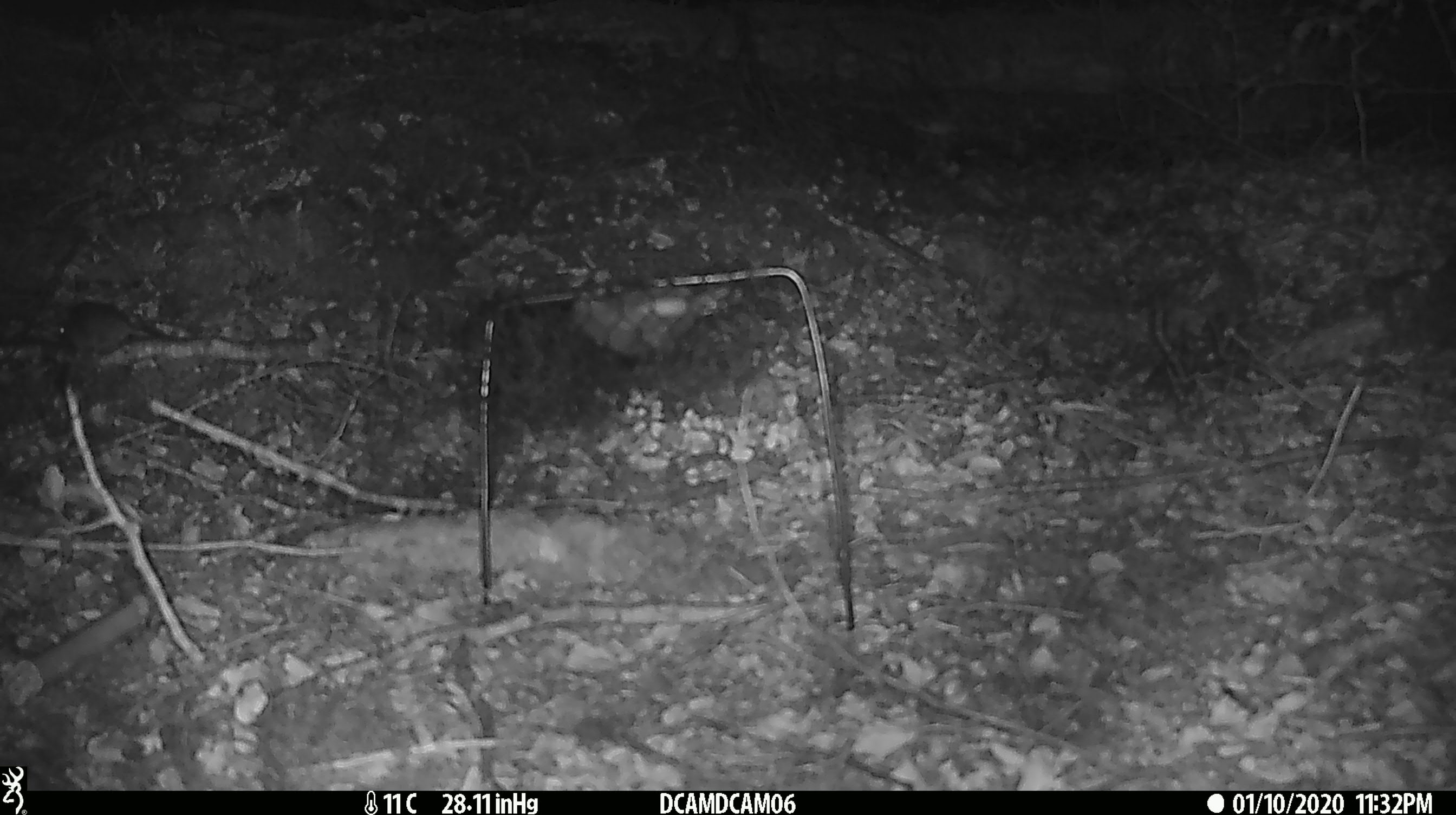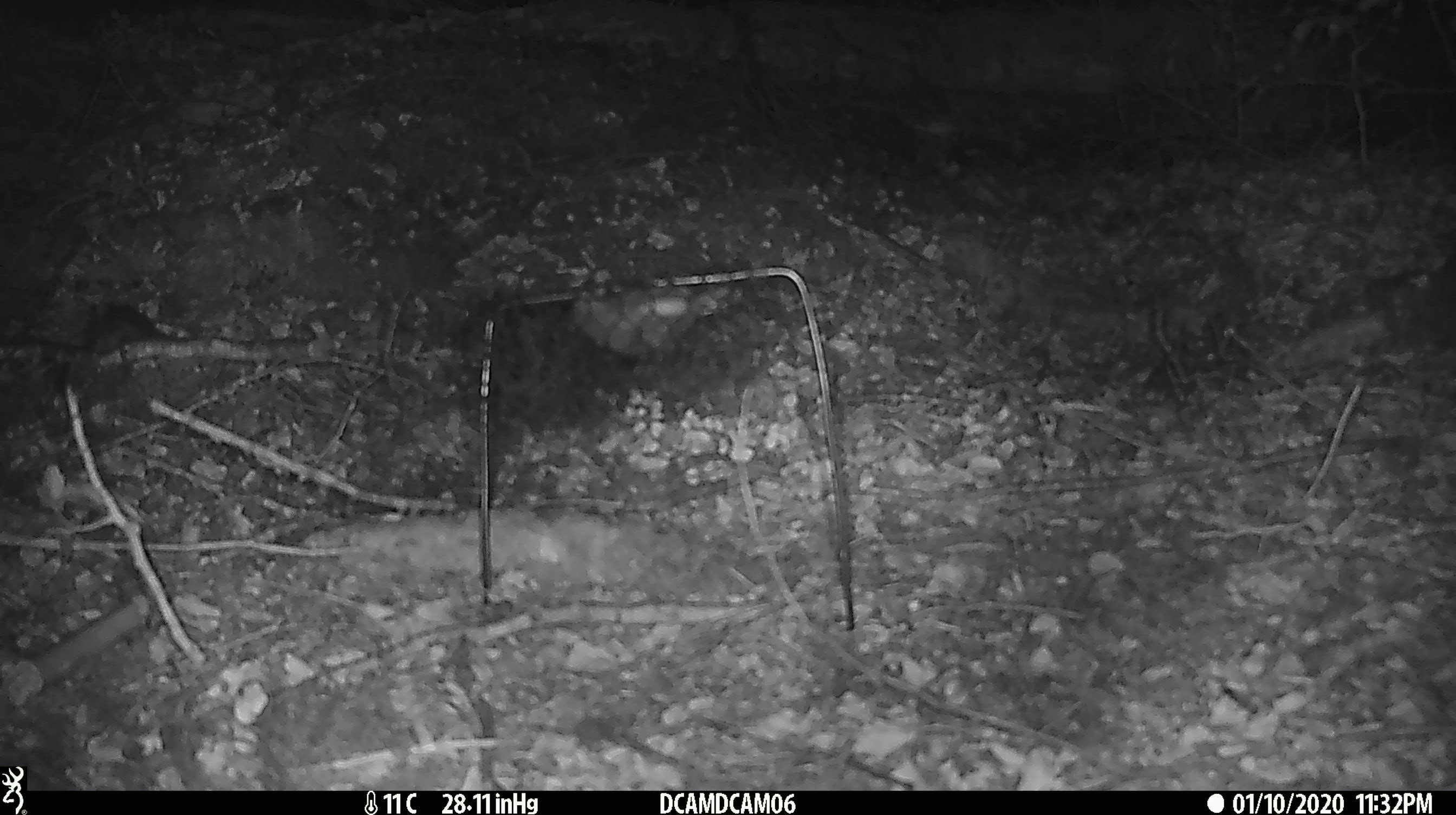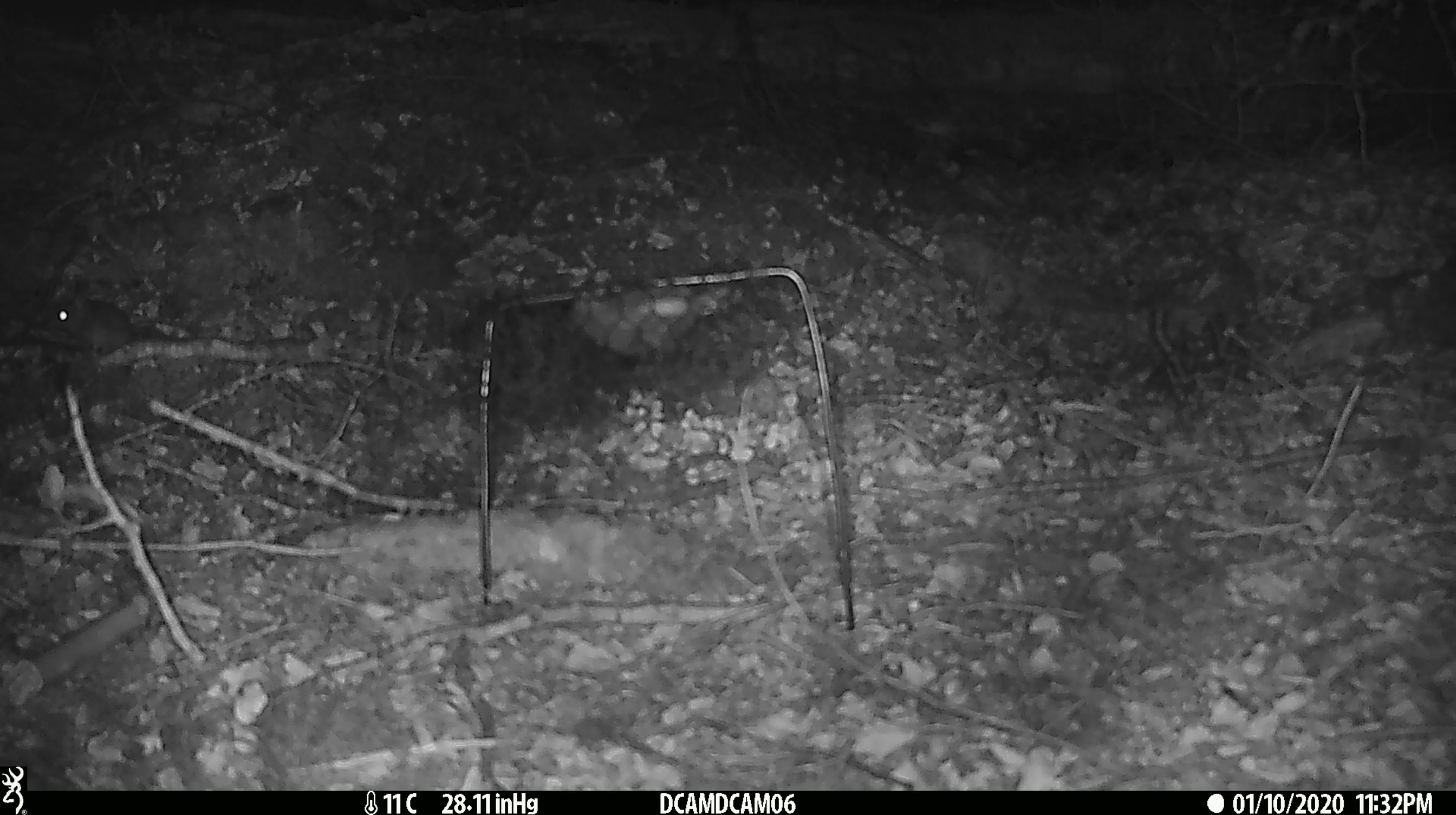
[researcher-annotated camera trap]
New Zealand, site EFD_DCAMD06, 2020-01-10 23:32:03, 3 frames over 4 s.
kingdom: Animalia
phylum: Chordata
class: Mammalia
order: Rodentia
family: Muridae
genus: Mus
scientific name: Mus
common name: mouse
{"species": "mouse (Mus)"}